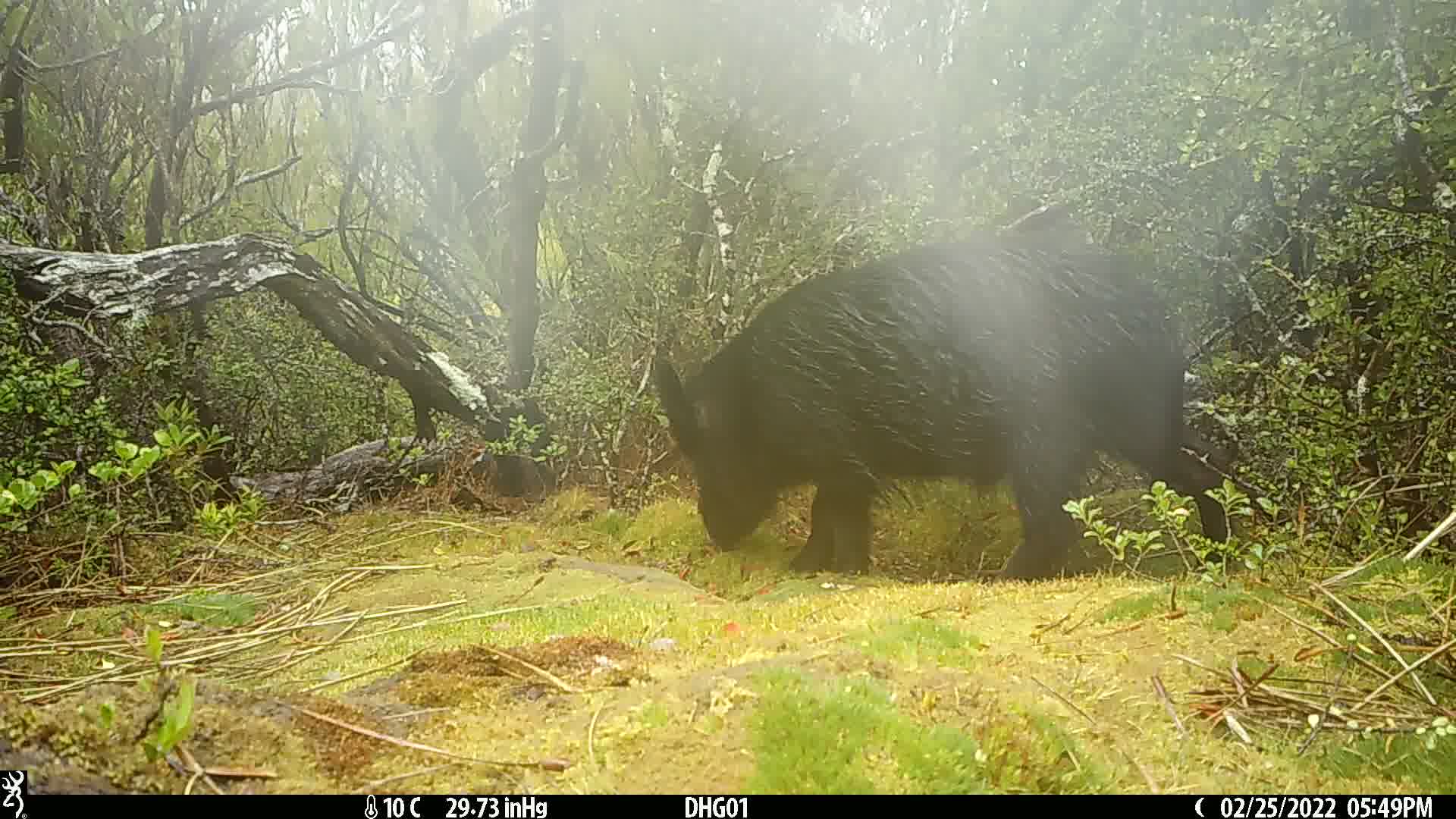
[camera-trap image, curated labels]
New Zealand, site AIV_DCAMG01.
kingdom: Animalia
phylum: Chordata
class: Mammalia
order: Artiodactyla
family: Suidae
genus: Sus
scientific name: Sus scrofa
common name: pig